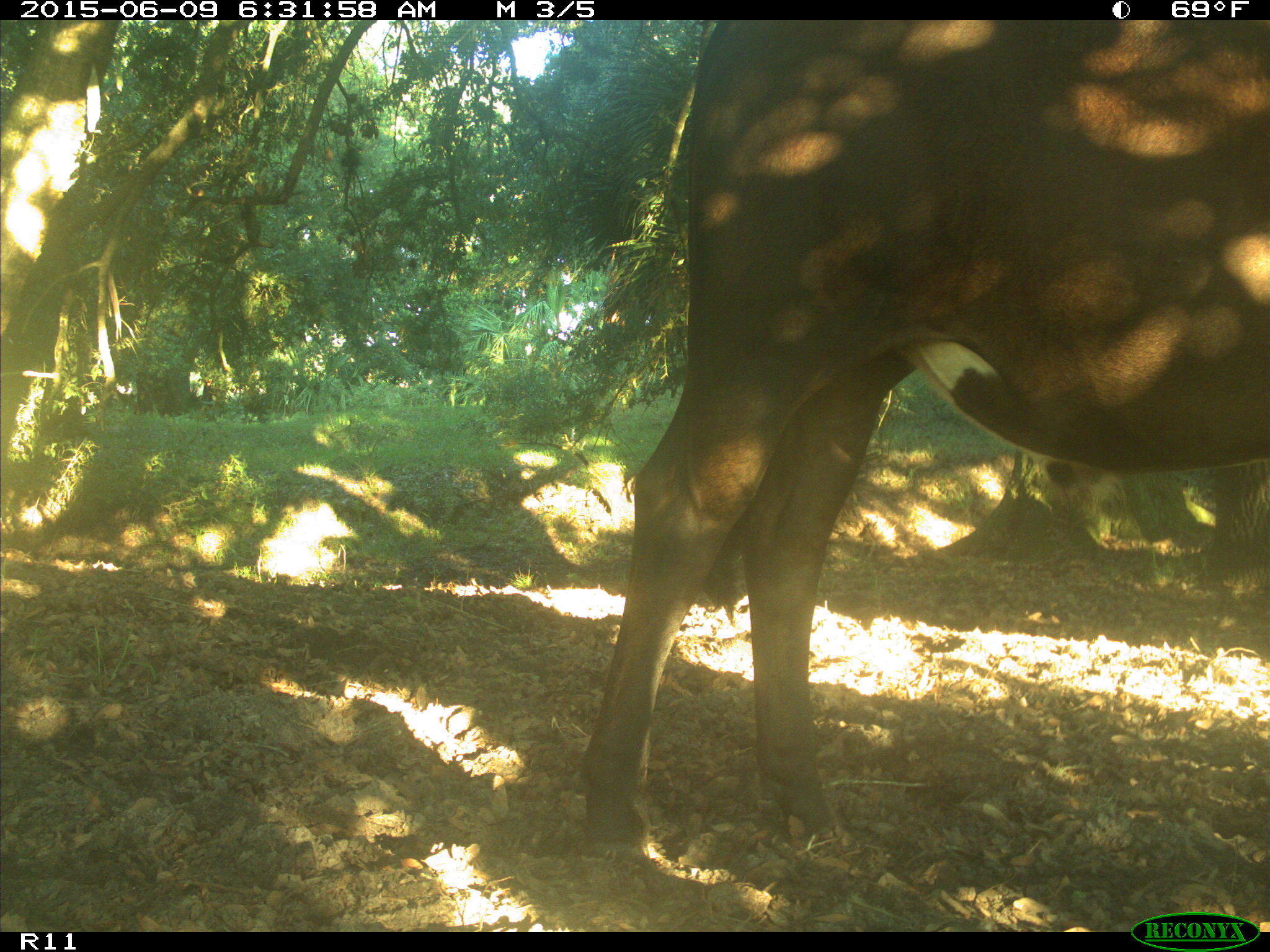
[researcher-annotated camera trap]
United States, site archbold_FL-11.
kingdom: Animalia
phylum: Chordata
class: Mammalia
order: Artiodactyla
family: Bovidae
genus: Bos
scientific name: Bos taurus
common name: domestic cow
Bos taurus (domestic cow).